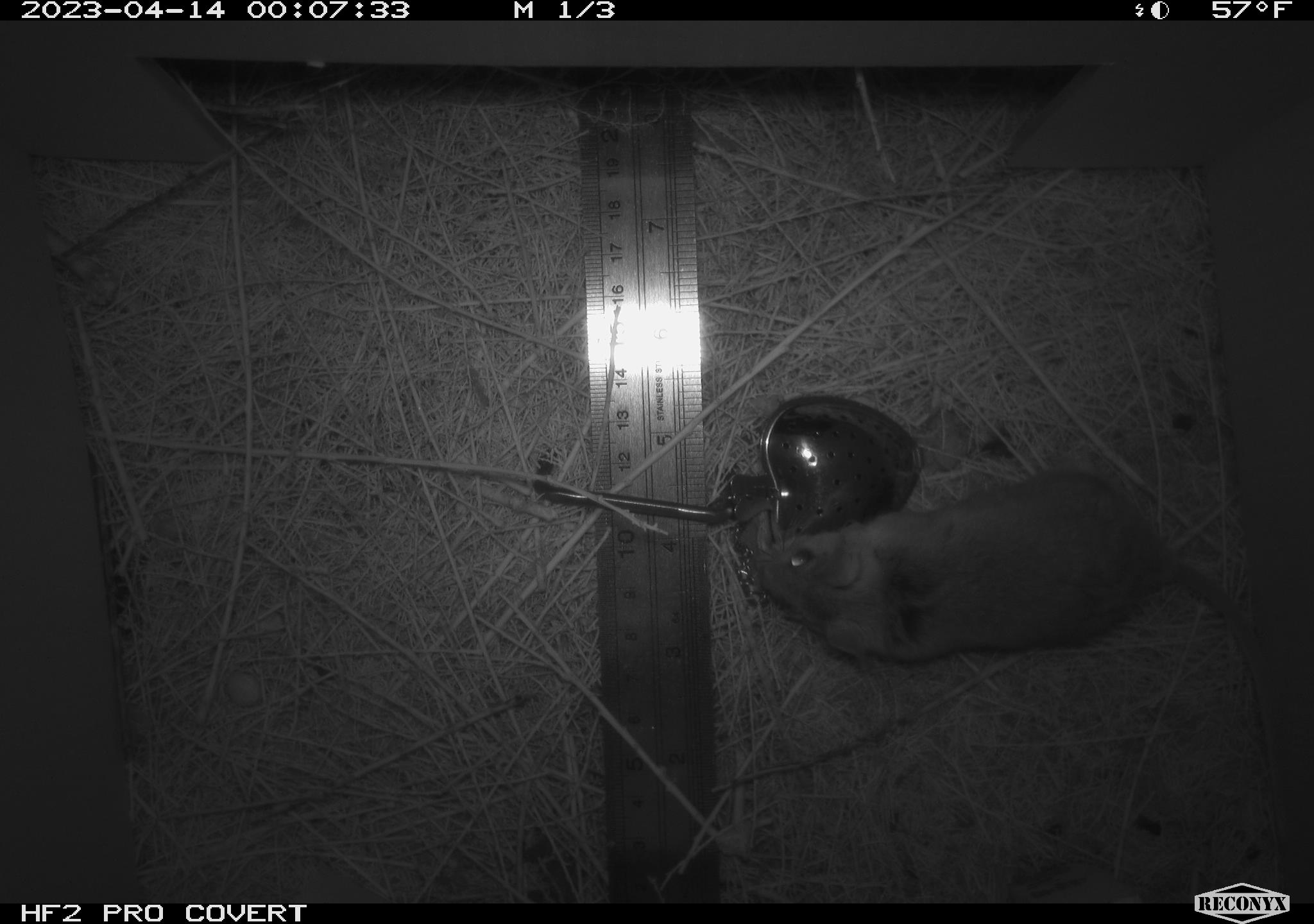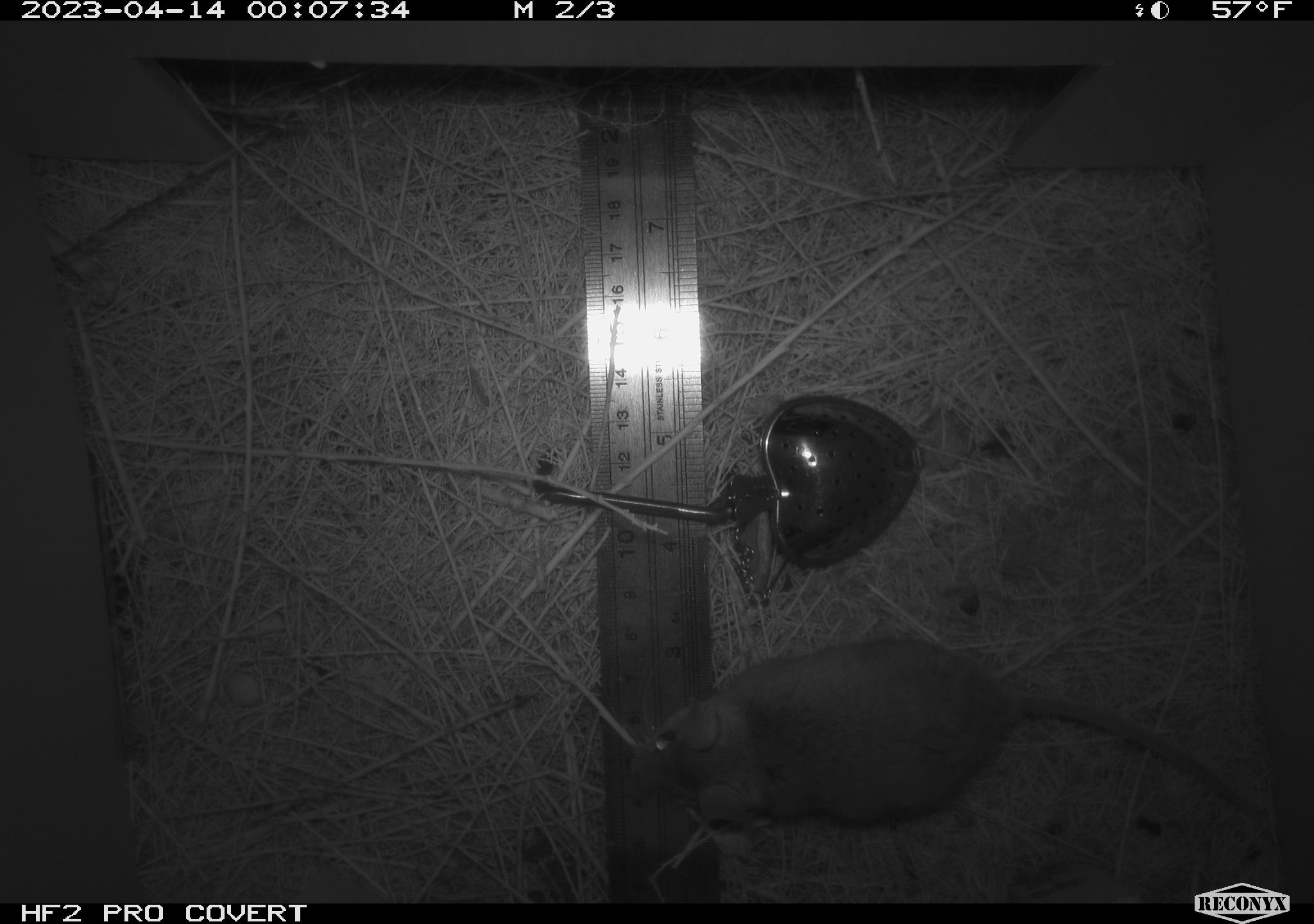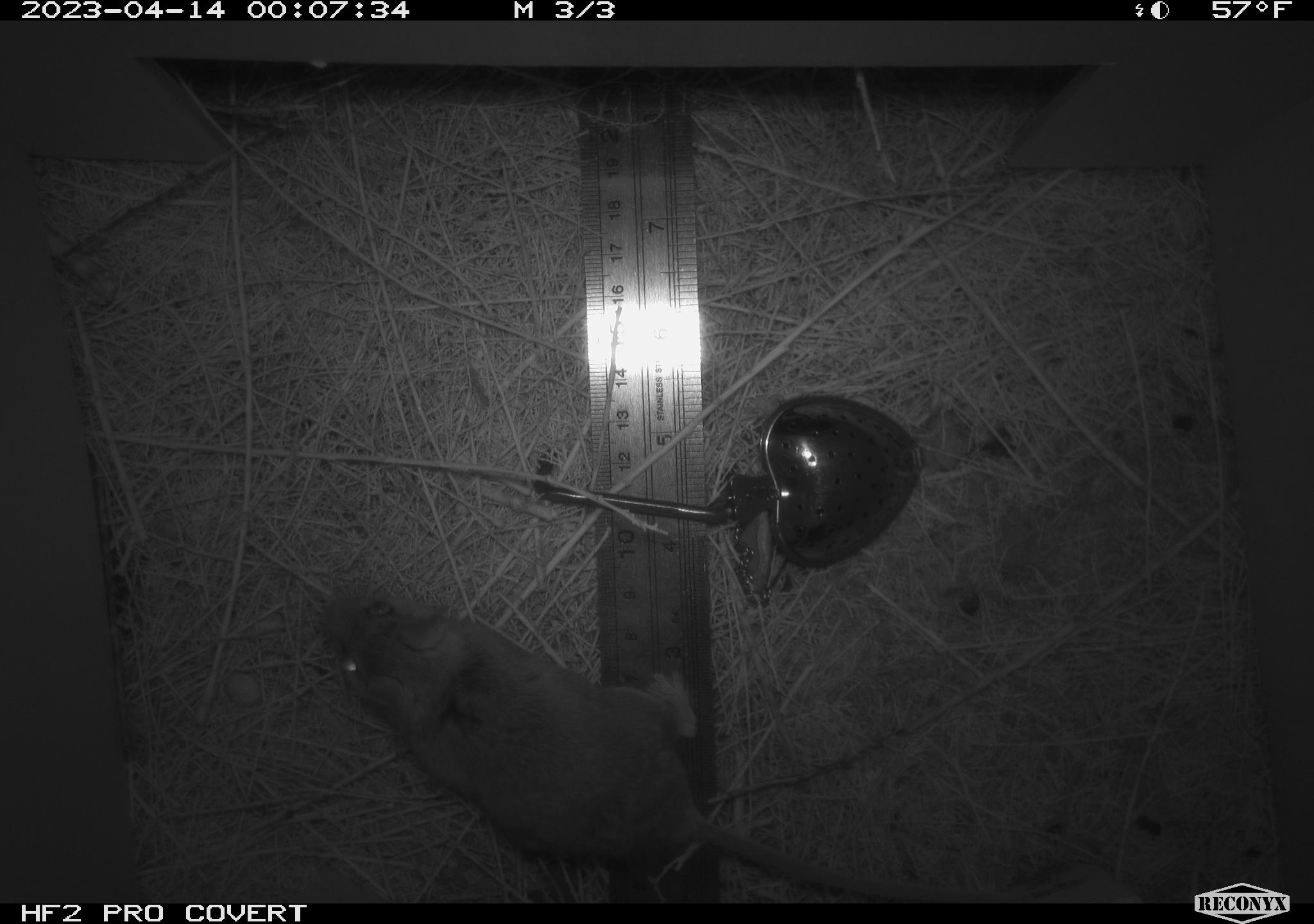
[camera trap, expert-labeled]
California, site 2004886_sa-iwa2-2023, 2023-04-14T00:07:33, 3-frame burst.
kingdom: Animalia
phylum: Chordata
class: Mammalia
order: Rodentia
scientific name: Rodentia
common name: mouse species